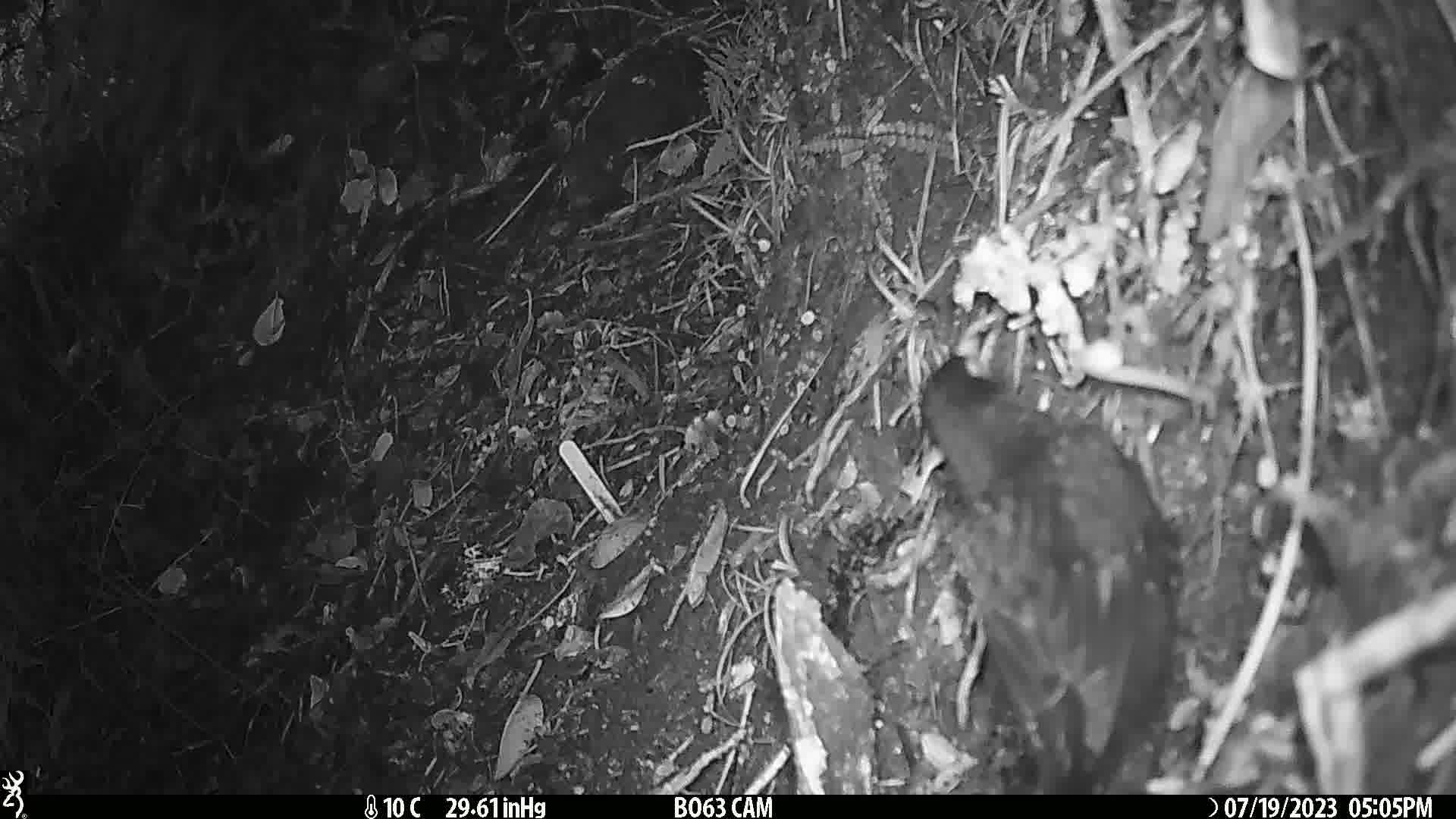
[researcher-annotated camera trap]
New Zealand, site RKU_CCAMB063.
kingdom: Animalia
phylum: Chordata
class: Aves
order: Passeriformes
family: Turdidae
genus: Turdus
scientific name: Turdus merula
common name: eurasian blackbird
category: blackbird